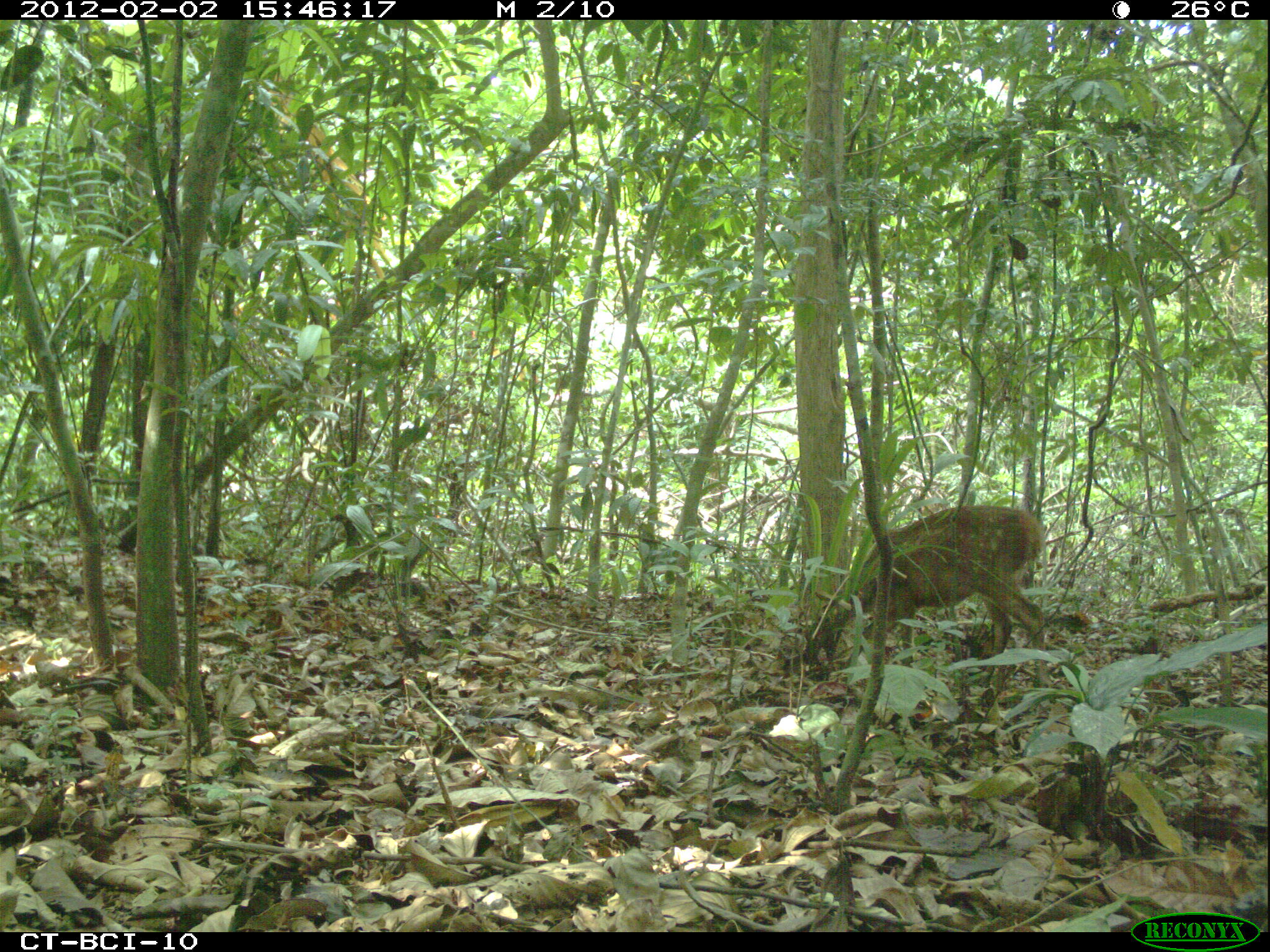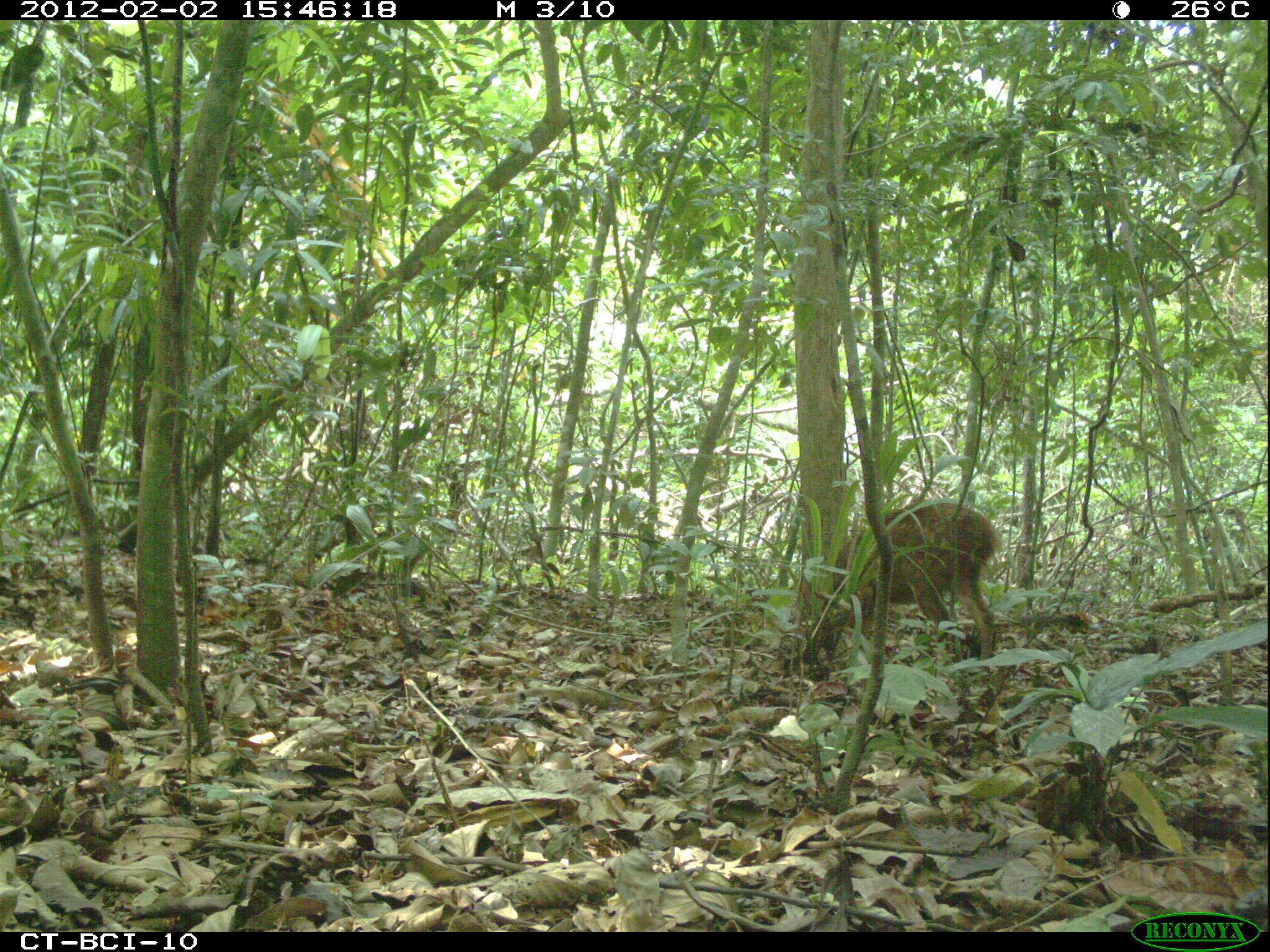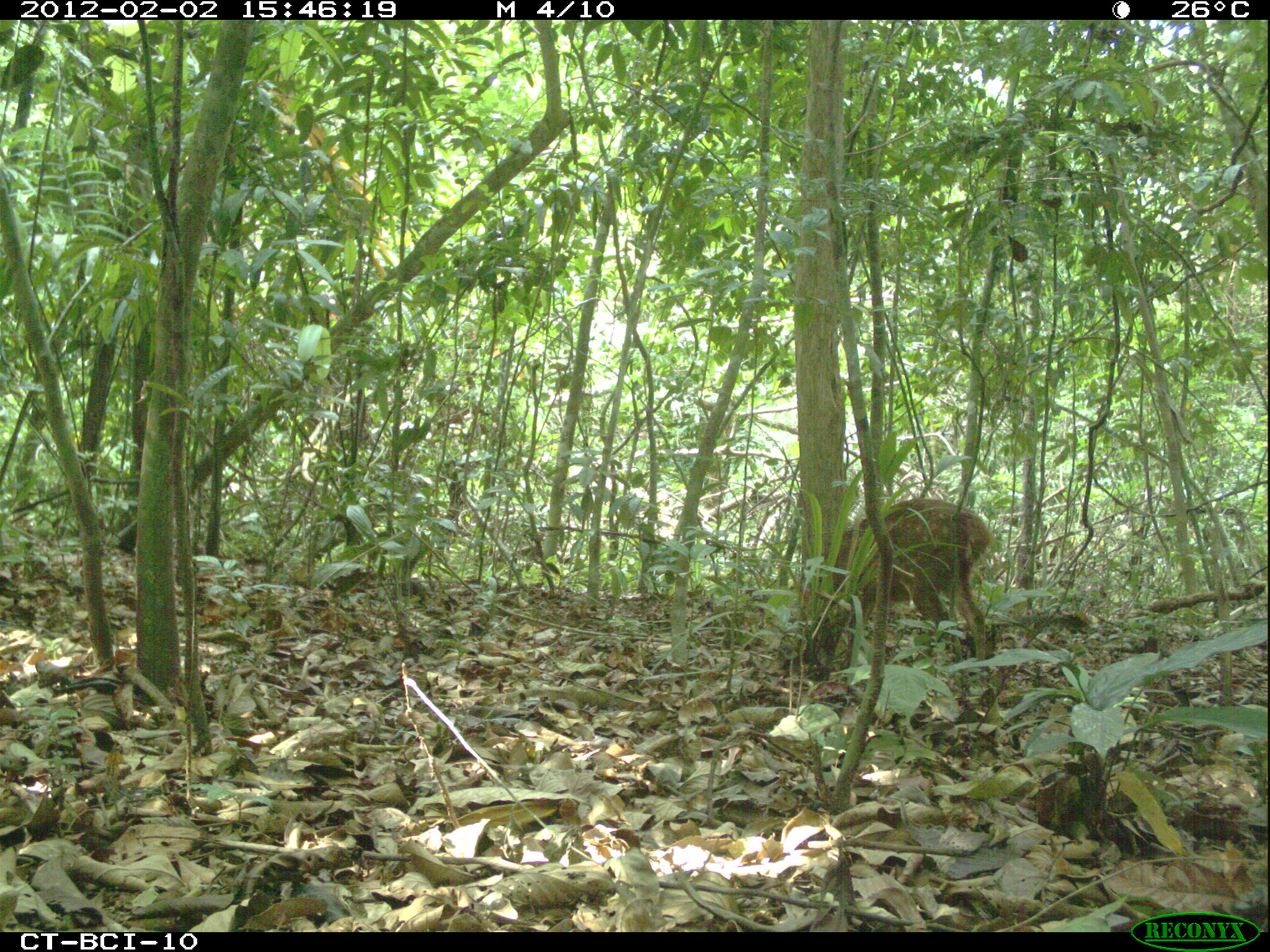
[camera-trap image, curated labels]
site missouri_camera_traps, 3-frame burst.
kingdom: Animalia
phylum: Chordata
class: Mammalia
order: Artiodactyla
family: Cervidae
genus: Mazama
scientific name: Mazama americana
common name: red brocket deer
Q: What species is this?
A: Red brocket deer (Mazama americana).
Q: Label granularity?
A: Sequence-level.